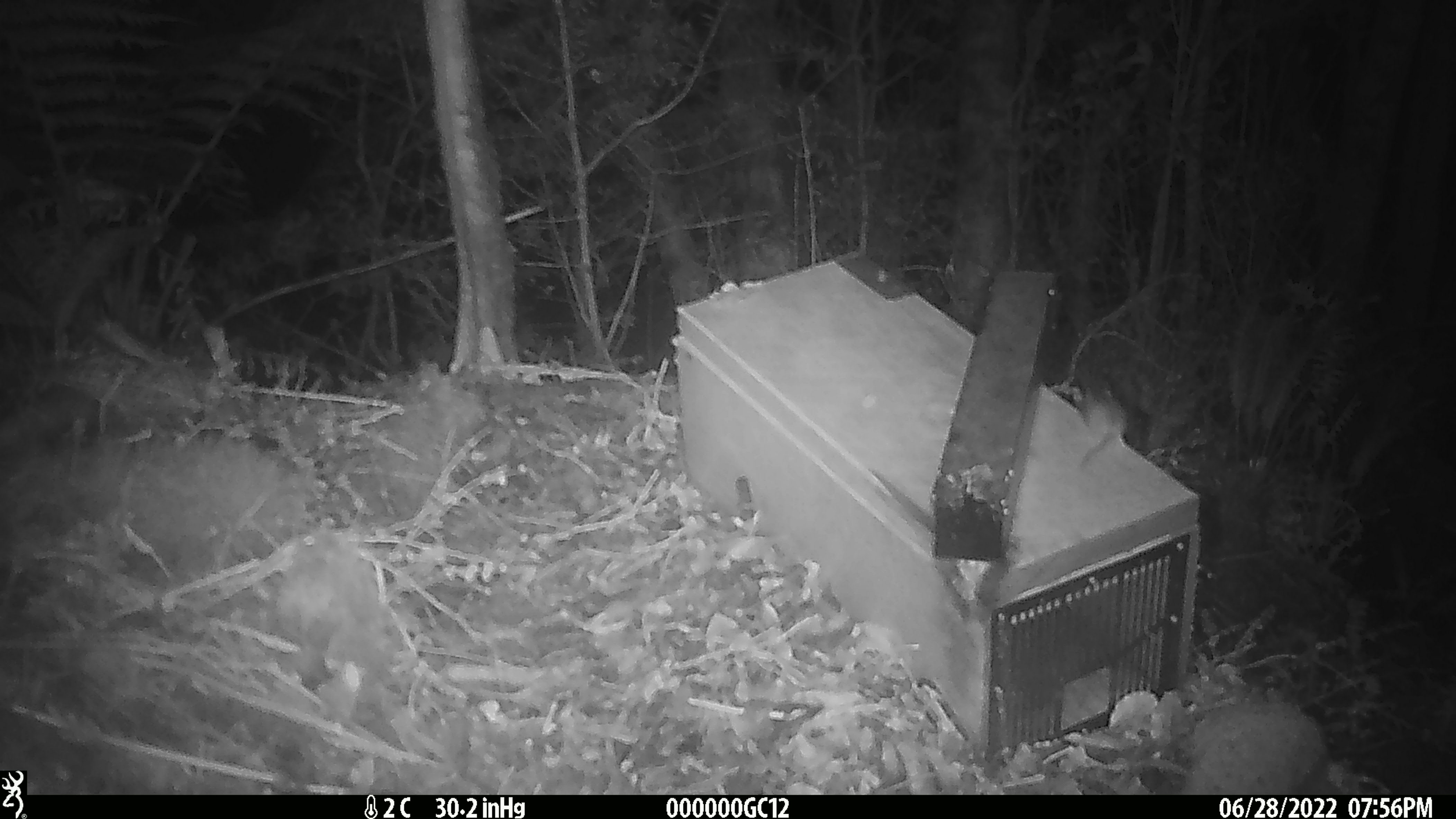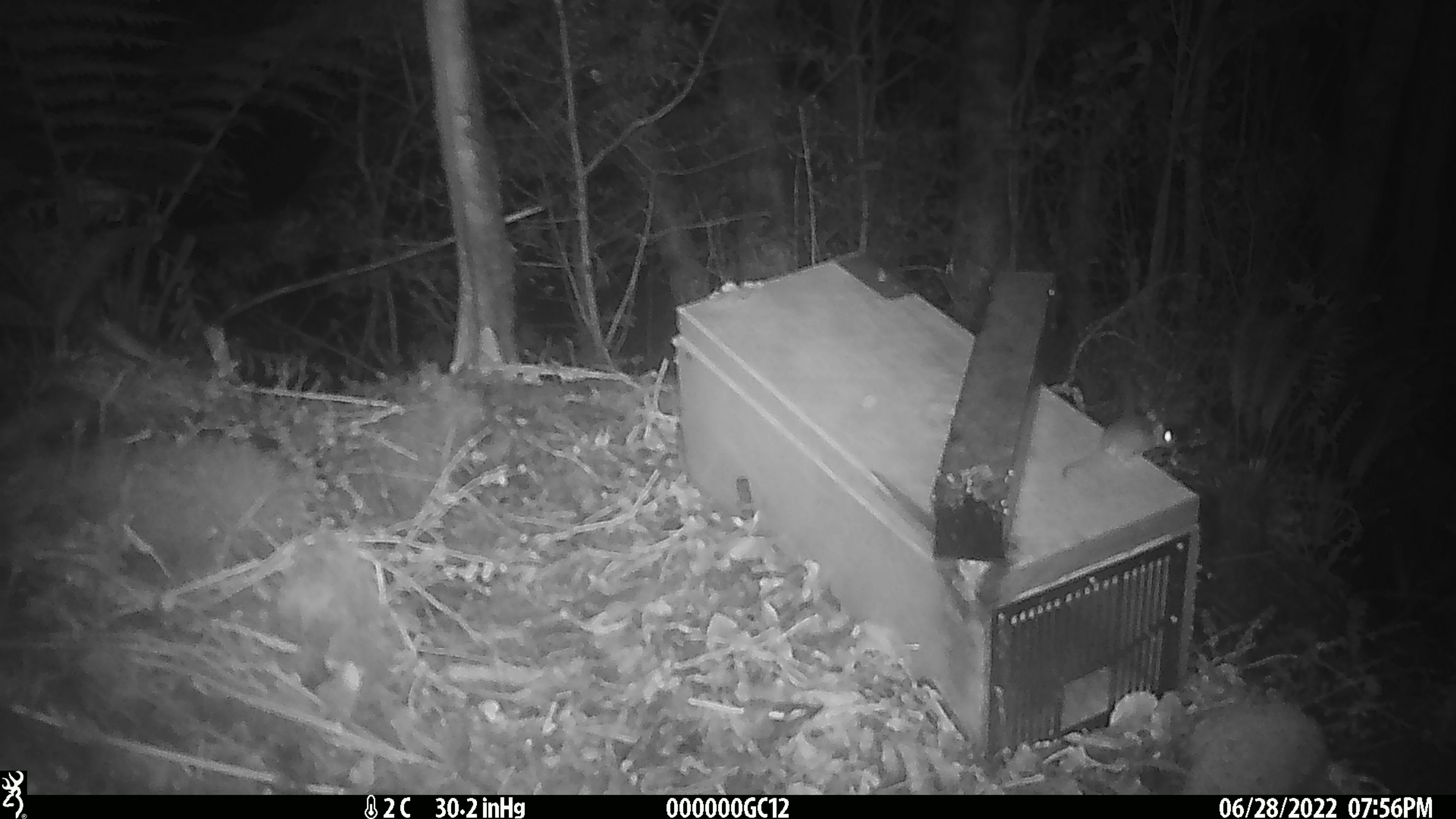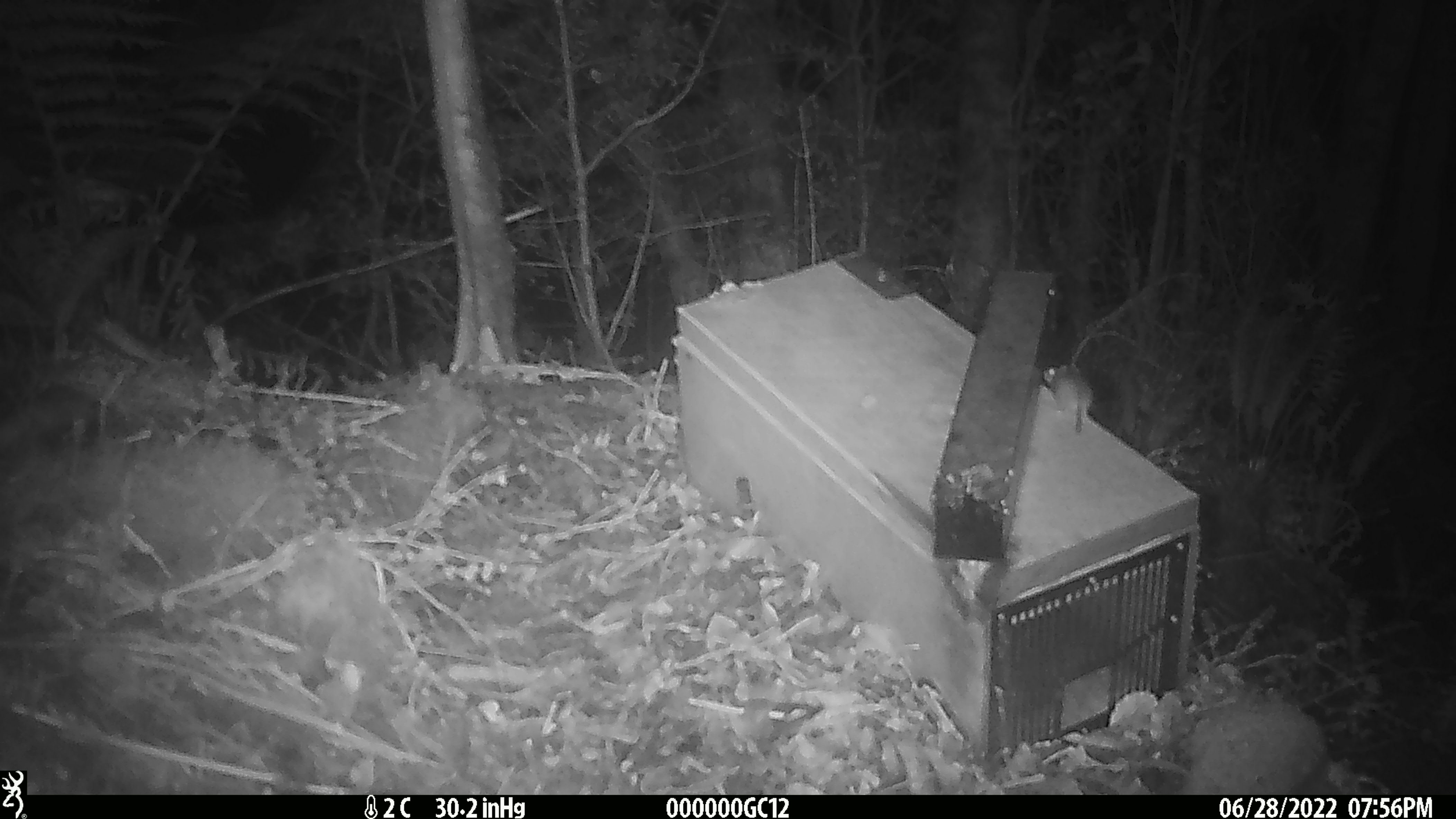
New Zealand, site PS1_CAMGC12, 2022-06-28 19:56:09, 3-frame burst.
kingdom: Animalia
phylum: Chordata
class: Mammalia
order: Rodentia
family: Muridae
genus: Mus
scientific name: Mus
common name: mouse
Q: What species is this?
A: Mouse (Mus).